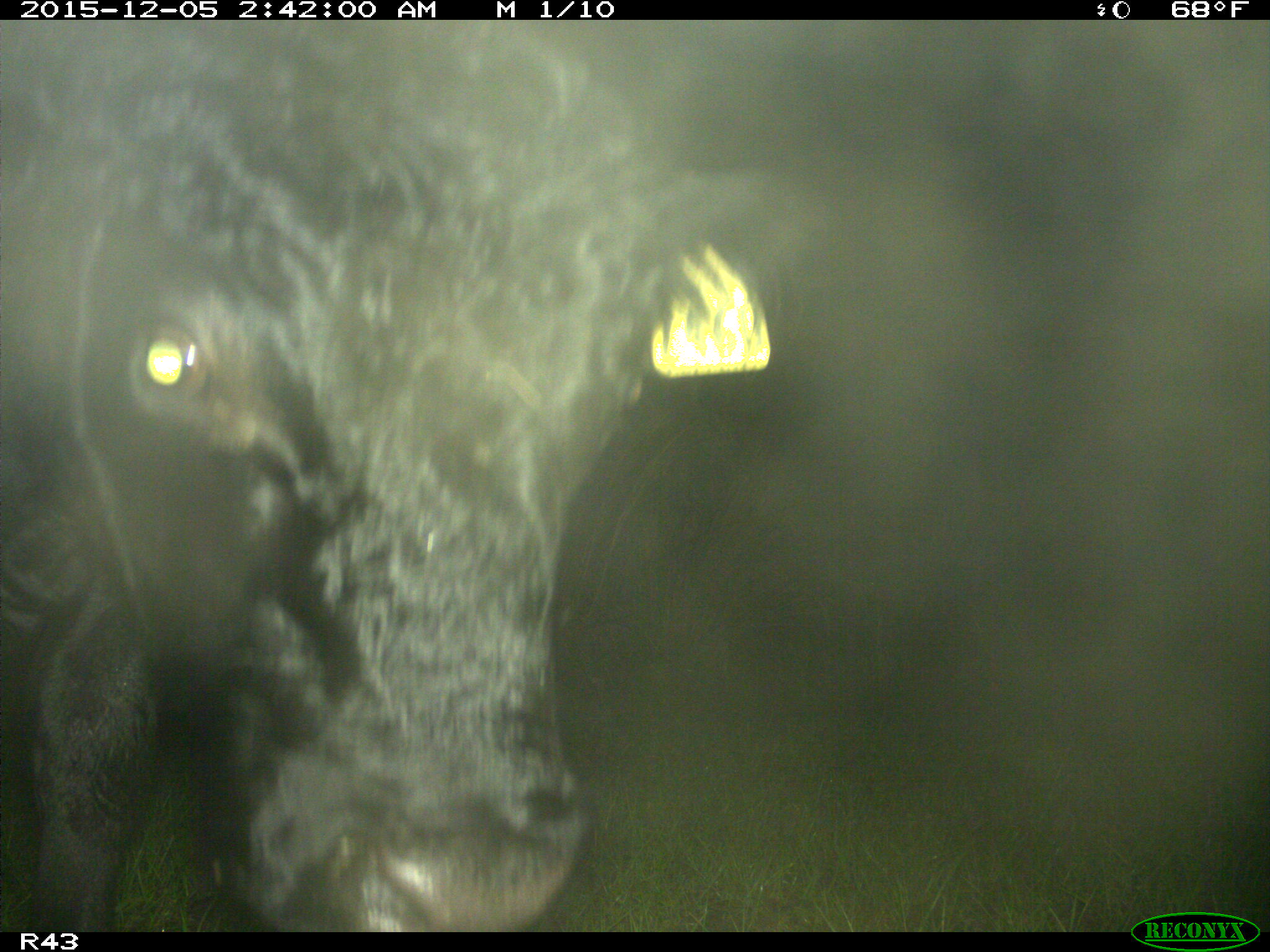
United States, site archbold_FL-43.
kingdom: Animalia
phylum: Chordata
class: Mammalia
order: Artiodactyla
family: Bovidae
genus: Bos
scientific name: Bos taurus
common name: domestic cow